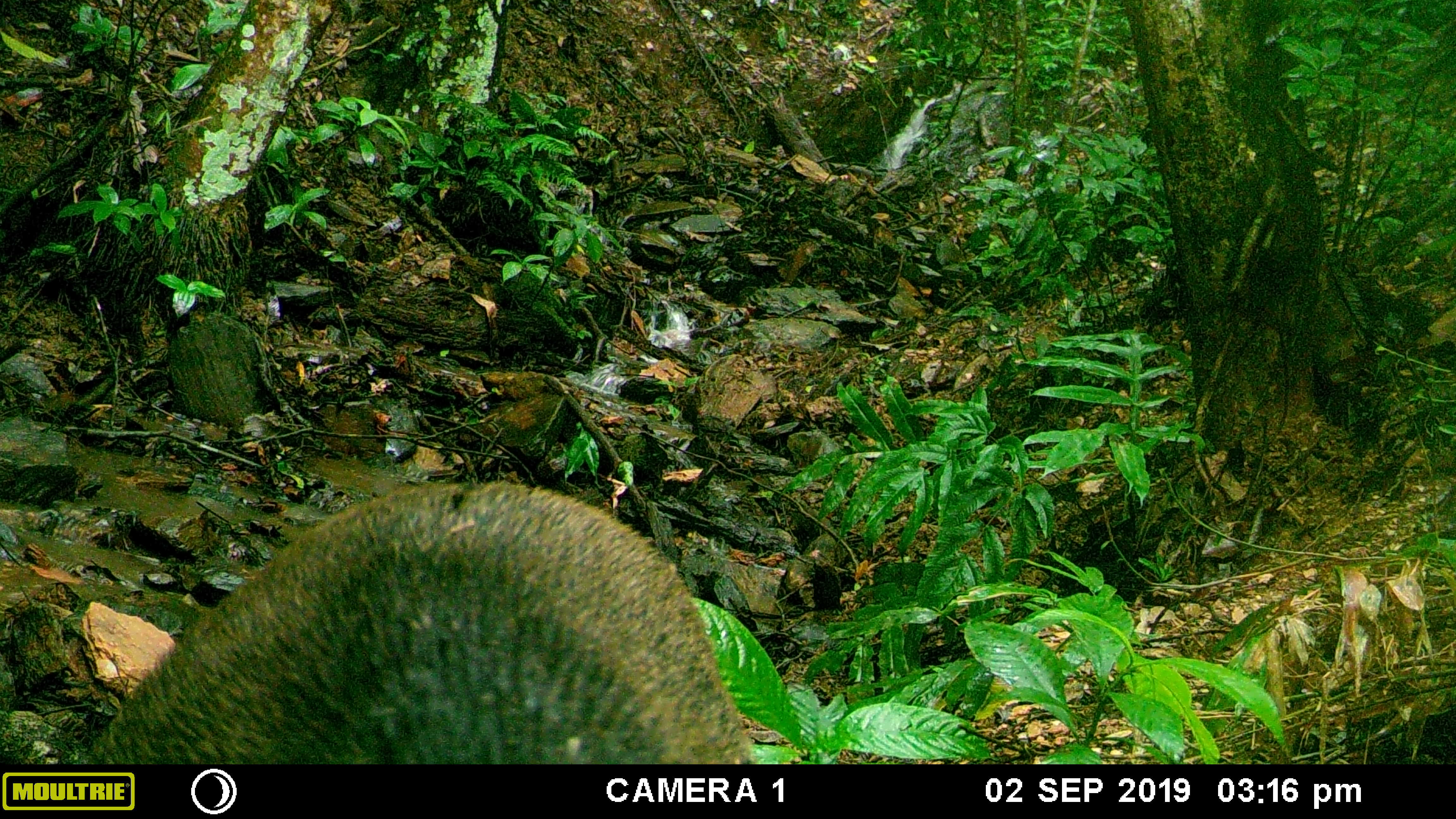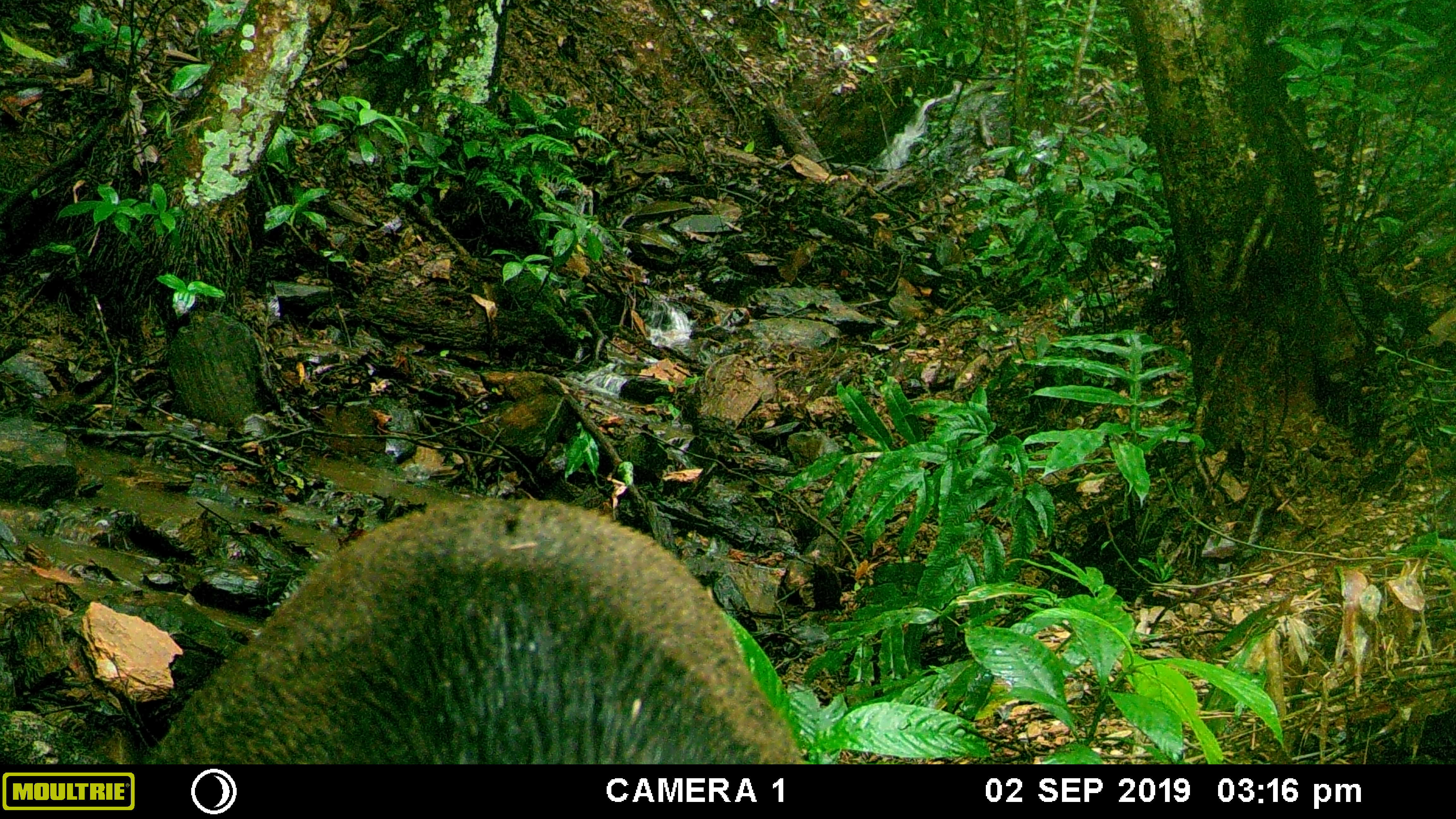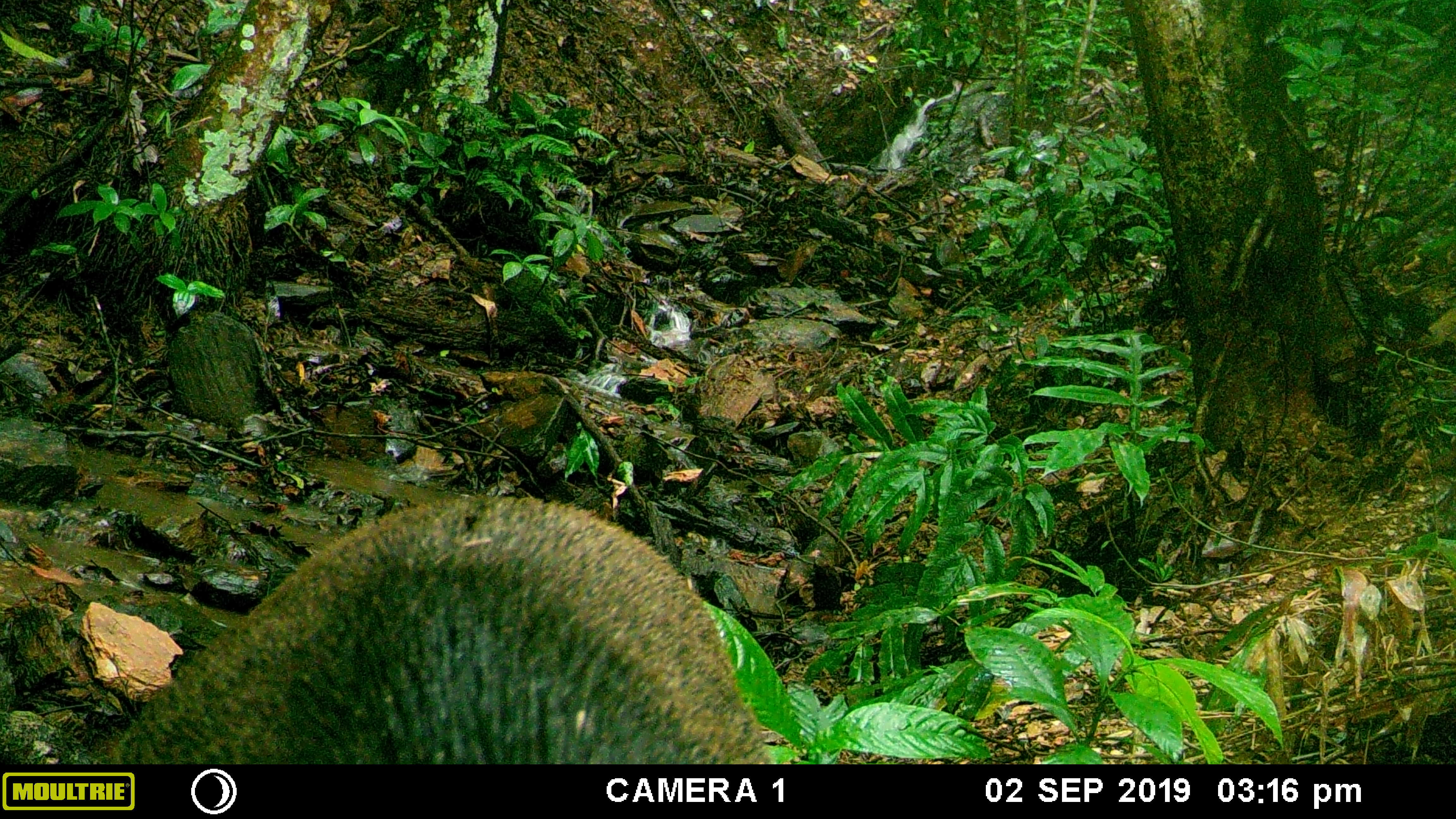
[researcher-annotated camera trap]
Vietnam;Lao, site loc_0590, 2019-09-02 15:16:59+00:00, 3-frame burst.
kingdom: Animalia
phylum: Chordata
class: Mammalia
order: Artiodactyla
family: Suidae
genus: Sus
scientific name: Sus scrofa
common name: eurasian wild pig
Eurasian wild pig (Sus scrofa). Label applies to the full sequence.